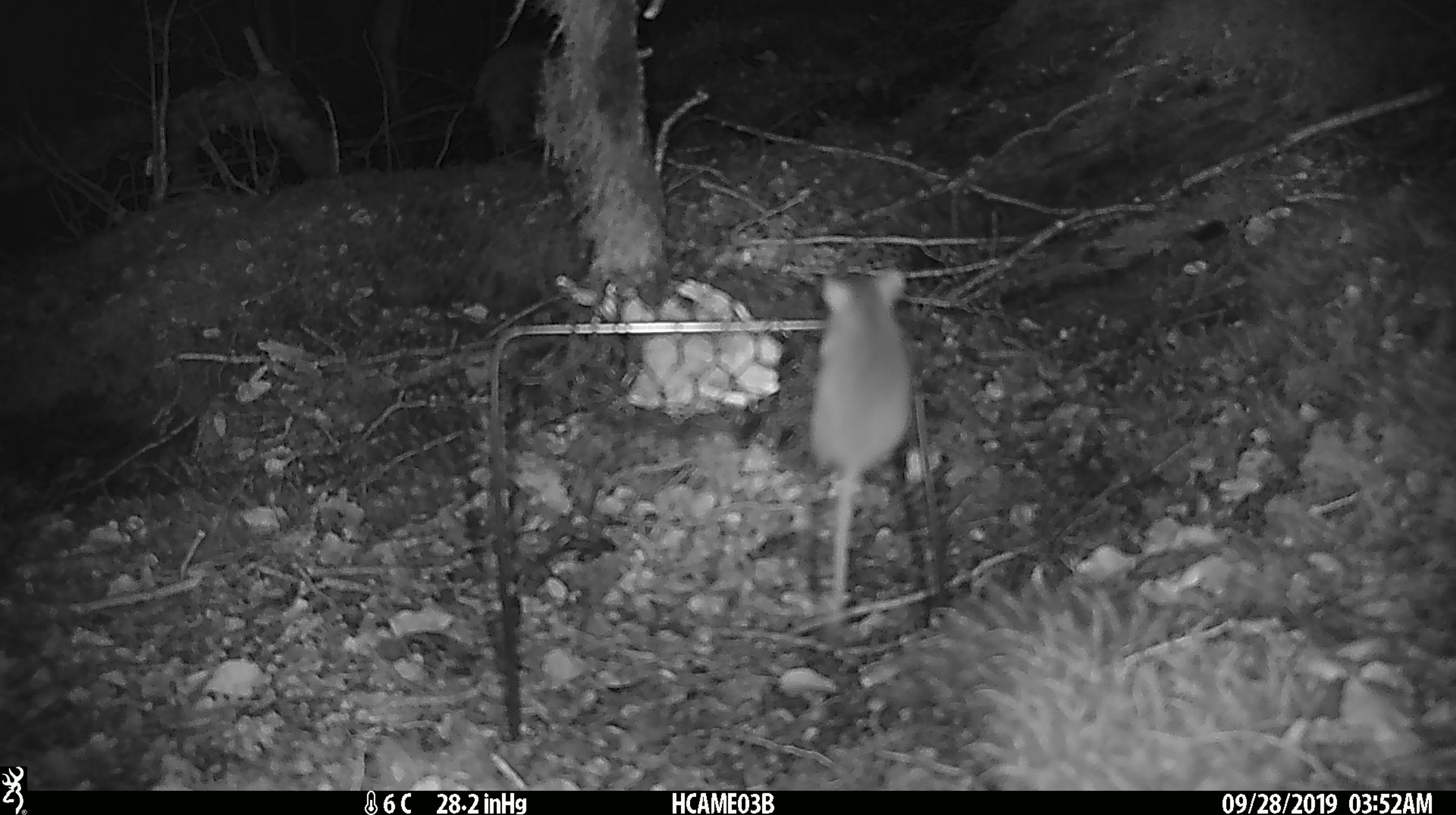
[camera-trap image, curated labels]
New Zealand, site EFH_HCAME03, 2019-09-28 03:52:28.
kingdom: Animalia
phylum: Chordata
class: Mammalia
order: Rodentia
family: Muridae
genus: Mus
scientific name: Mus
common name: mouse